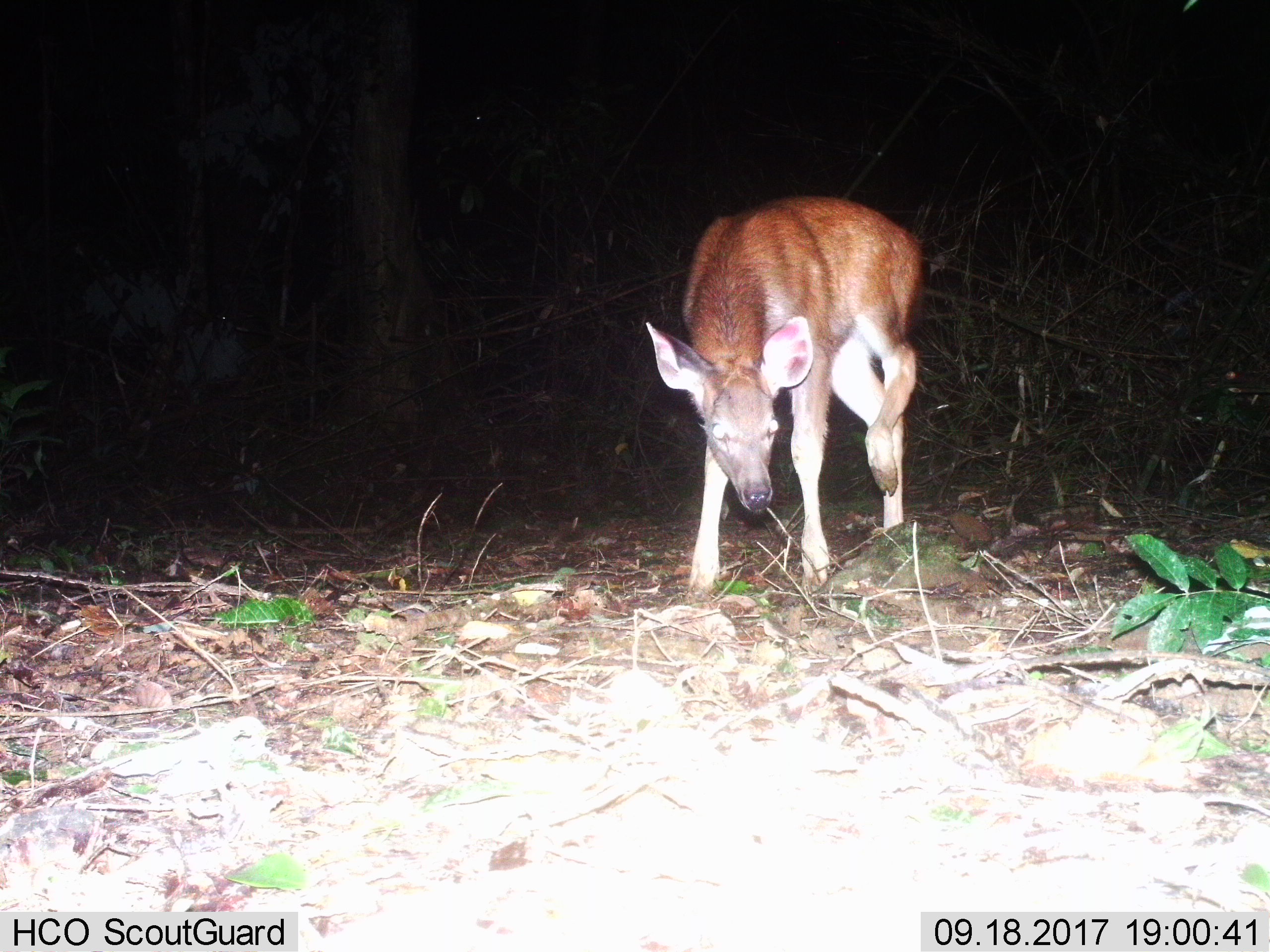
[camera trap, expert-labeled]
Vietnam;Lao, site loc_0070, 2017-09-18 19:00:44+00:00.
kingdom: Animalia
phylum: Chordata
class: Mammalia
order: Artiodactyla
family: Cervidae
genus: Rusa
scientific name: Rusa unicolor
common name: sambar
Sambar (Rusa unicolor). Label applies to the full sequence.